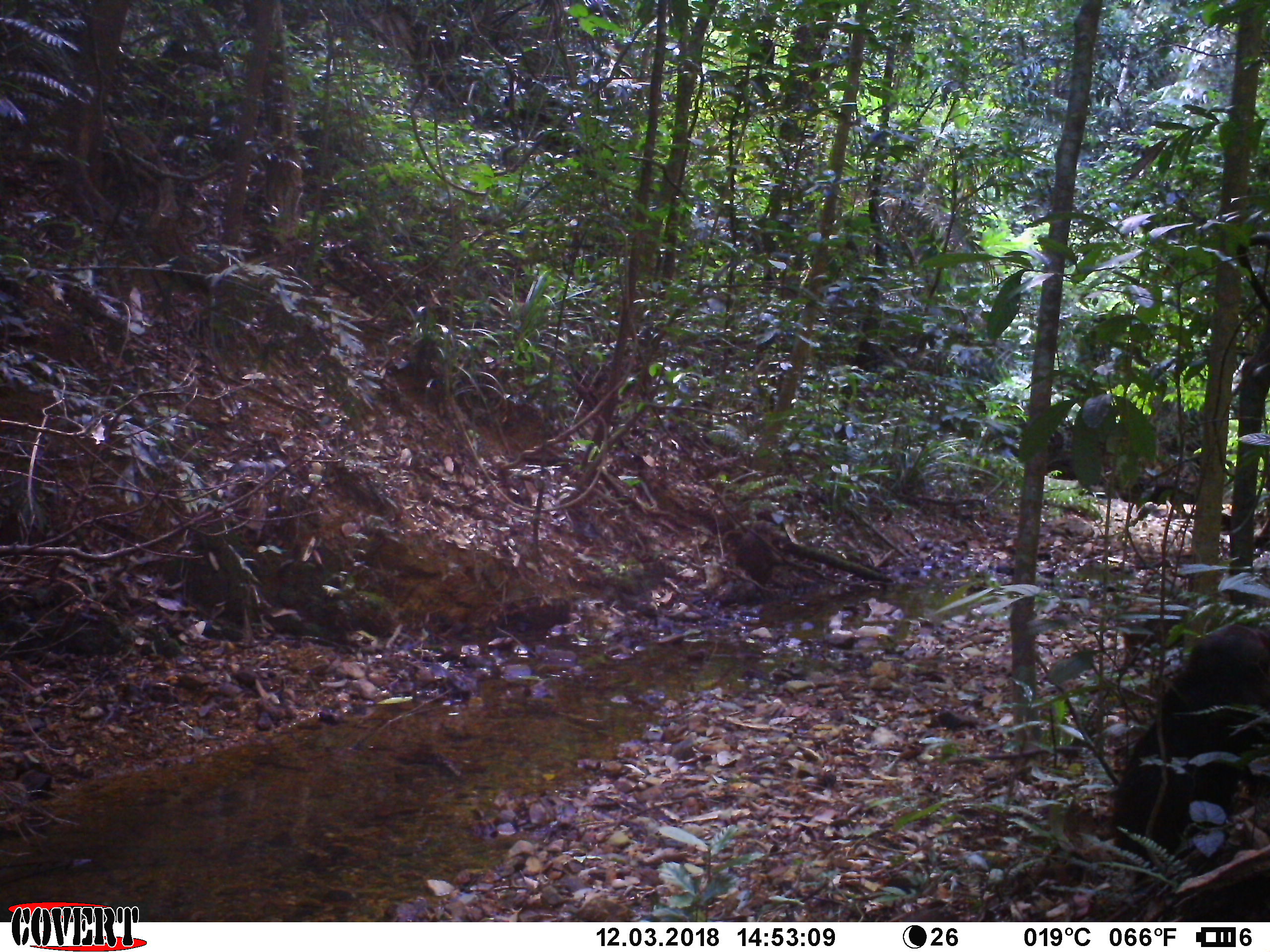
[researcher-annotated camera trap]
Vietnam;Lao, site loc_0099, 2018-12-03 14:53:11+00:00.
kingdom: Animalia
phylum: Chordata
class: Mammalia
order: Primates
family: Cercopithecidae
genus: Macaca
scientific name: Macaca arctoides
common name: stump-tailed macaque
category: stump tailed macaque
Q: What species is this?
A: Stump tailed macaque (stump-tailed macaque) (Macaca arctoides).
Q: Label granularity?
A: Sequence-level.